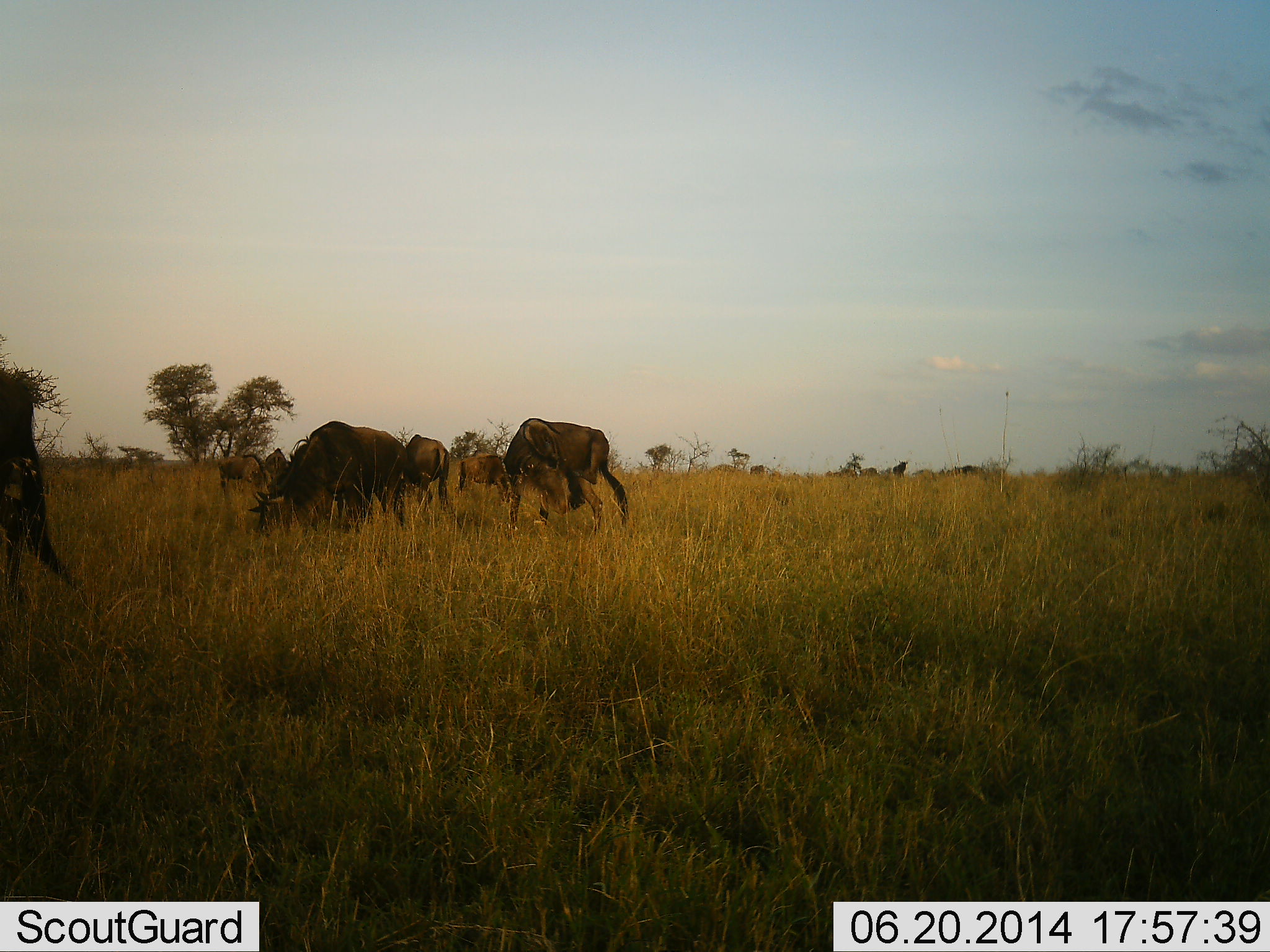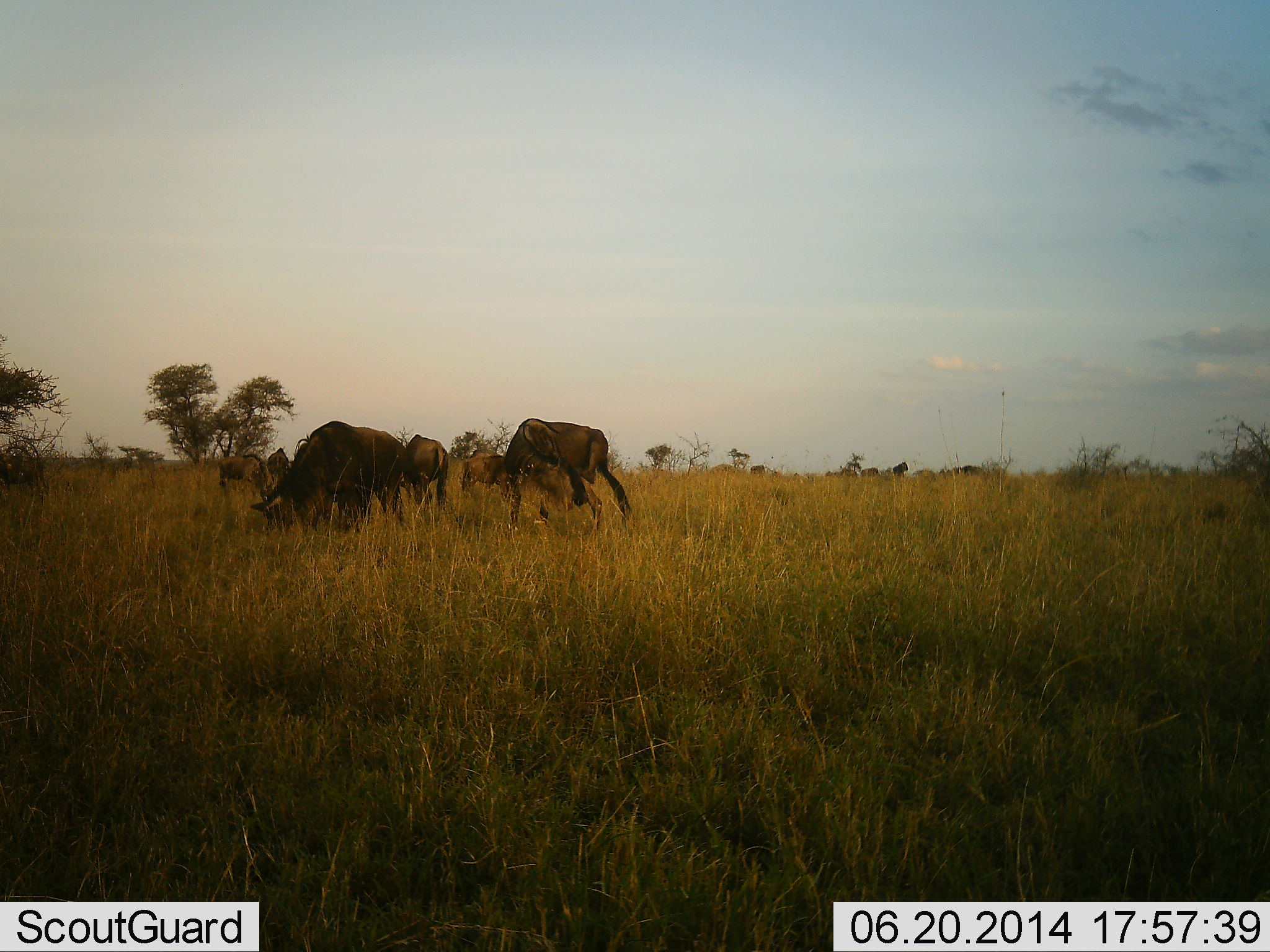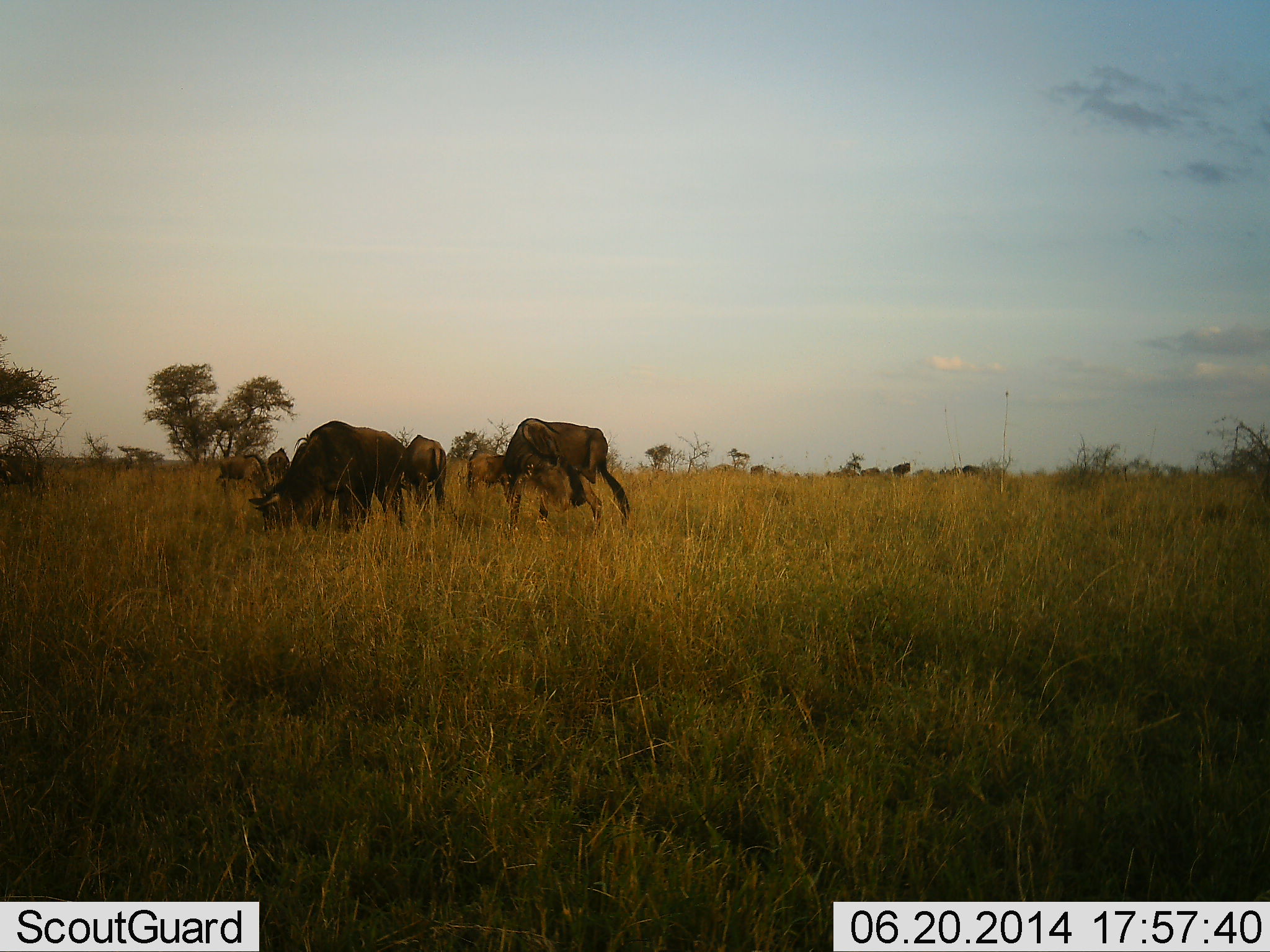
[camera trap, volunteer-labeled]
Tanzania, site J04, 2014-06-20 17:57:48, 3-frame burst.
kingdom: Animalia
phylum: Chordata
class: Mammalia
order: Artiodactyla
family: Bovidae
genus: Connochaetes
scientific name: Connochaetes taurinus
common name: blue wildebeest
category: wildebeest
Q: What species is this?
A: Wildebeest (blue wildebeest) (Connochaetes taurinus).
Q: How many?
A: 10.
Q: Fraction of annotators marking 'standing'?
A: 40%.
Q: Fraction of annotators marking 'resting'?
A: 0%.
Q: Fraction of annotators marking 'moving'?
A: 40%.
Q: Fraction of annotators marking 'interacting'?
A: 0%.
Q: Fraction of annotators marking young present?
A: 30%.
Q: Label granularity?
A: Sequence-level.